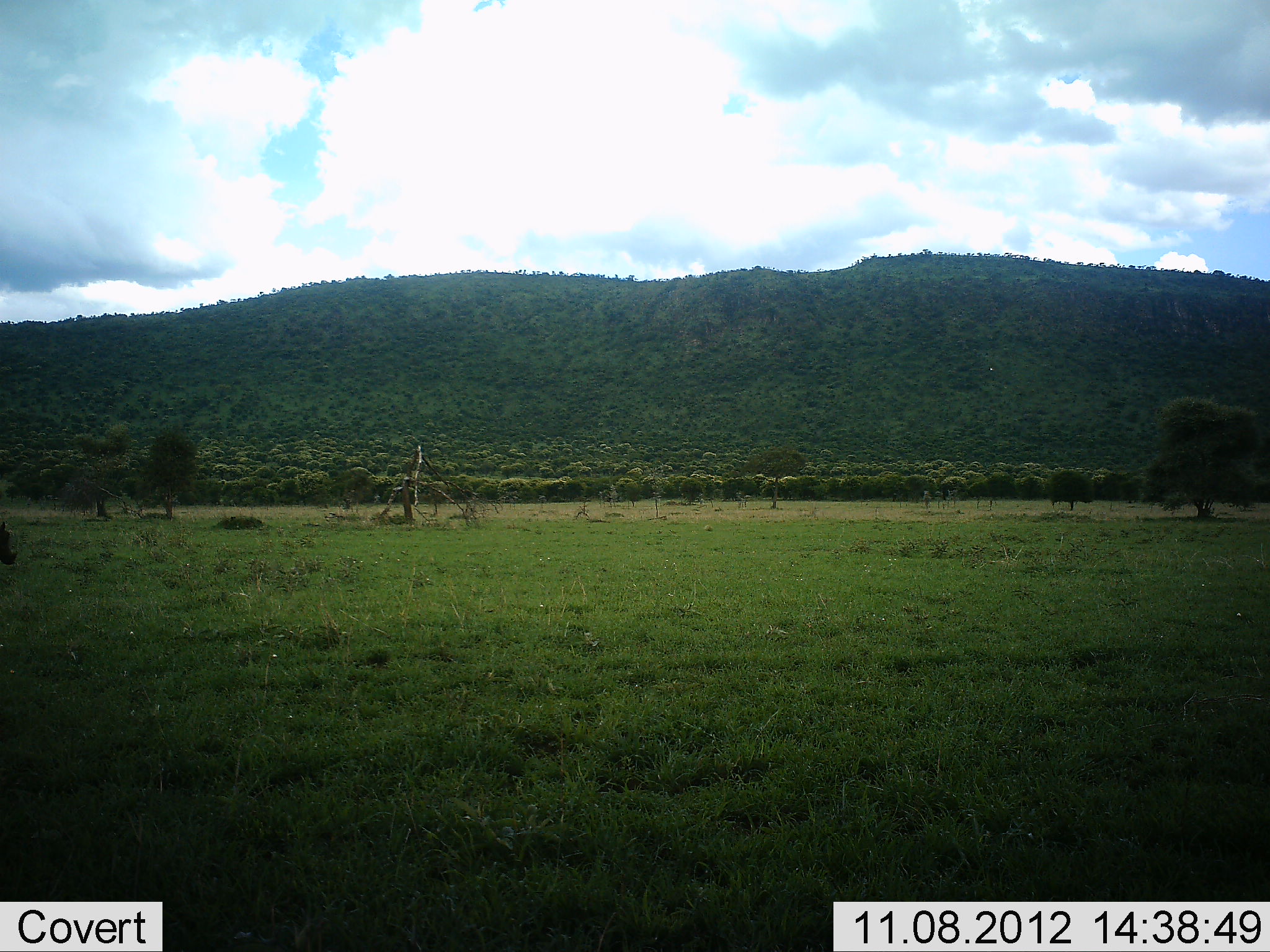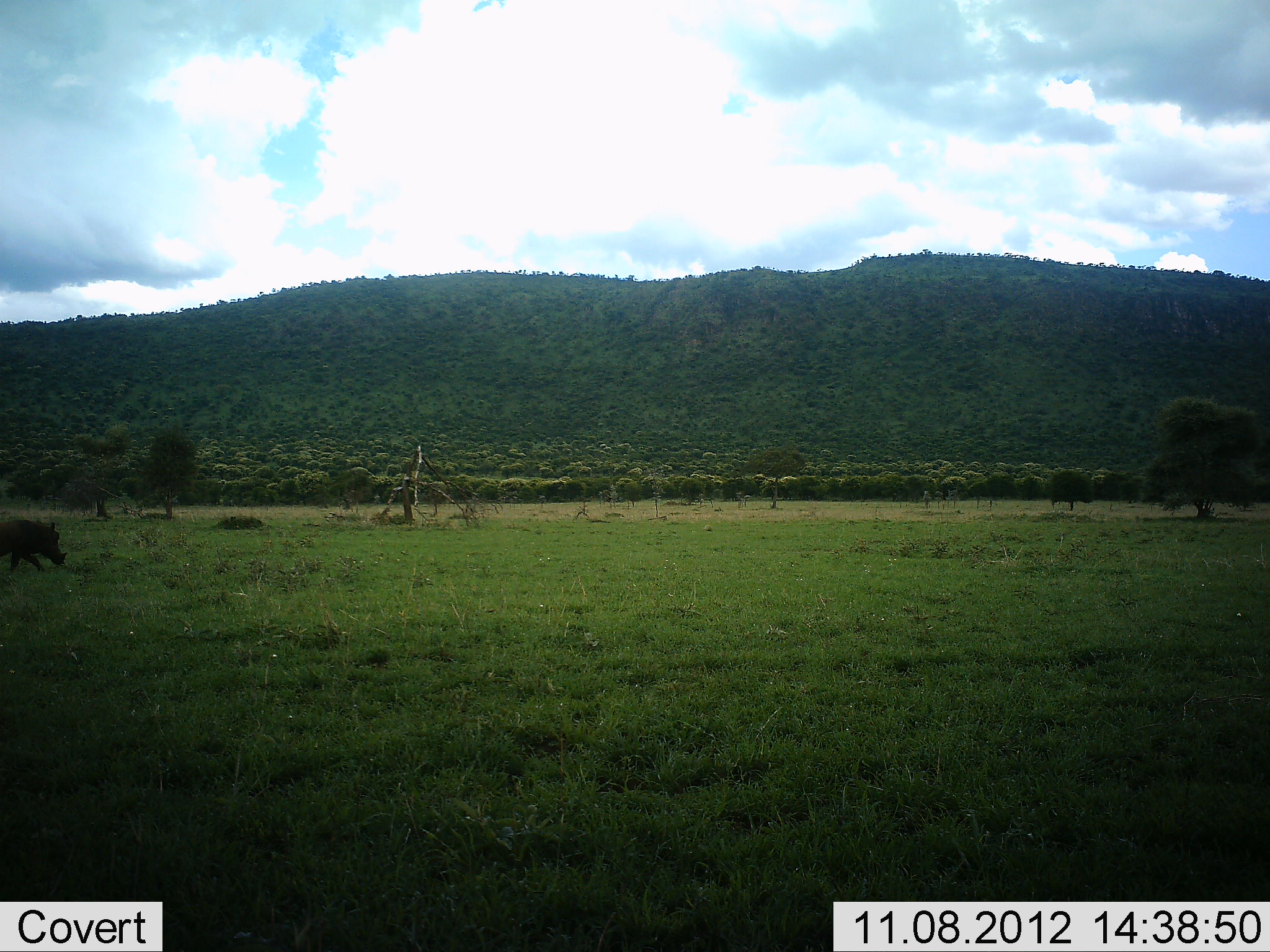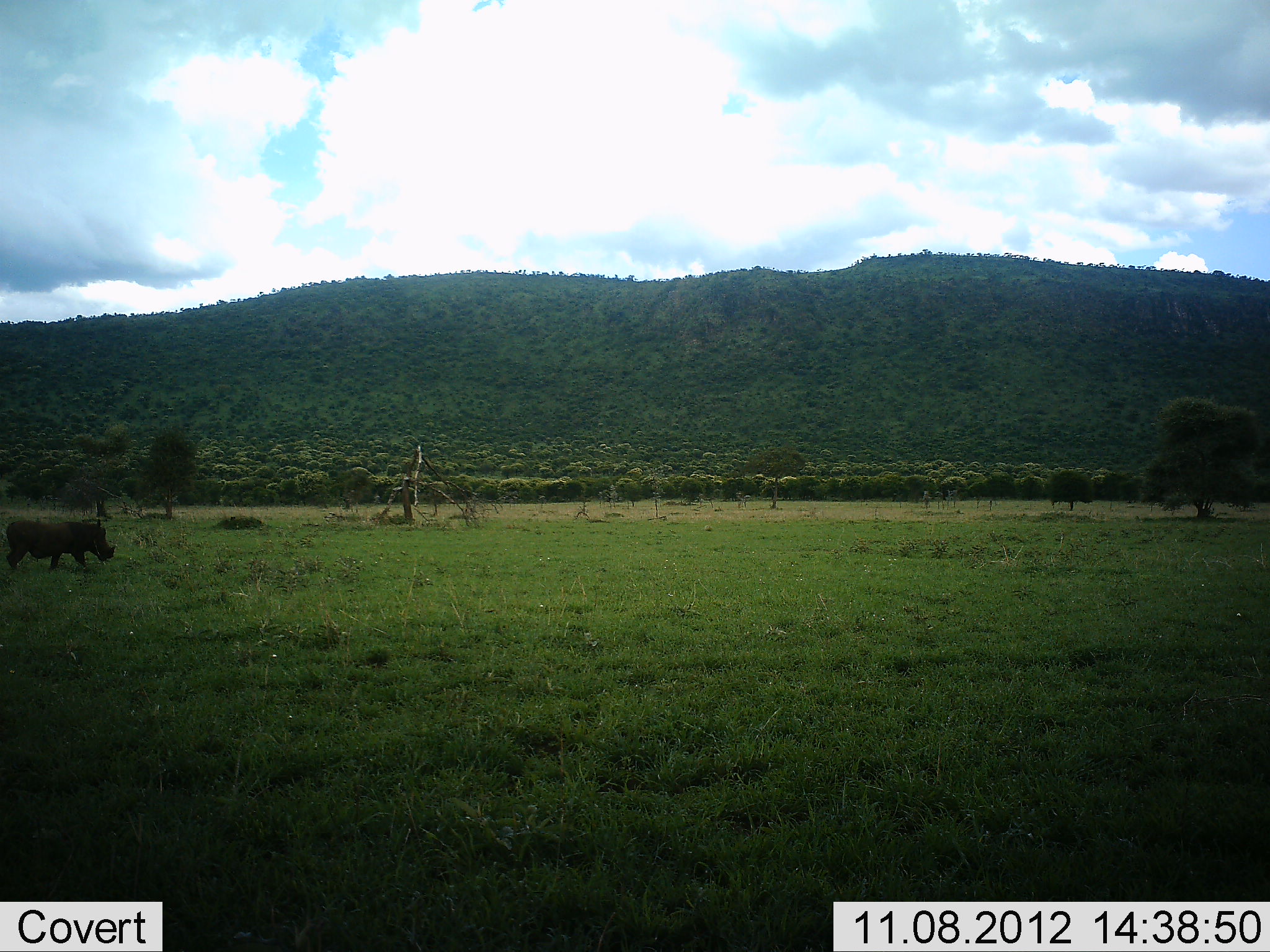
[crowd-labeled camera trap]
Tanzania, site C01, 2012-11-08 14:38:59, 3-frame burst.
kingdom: Animalia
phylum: Chordata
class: Mammalia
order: Artiodactyla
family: Suidae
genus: Phacochoerus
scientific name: Phacochoerus africanus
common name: warthog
Warthog (Phacochoerus africanus), count 1. Behavior (volunteer vote fractions): standing 0%, resting 0%, moving 100%, interacting 0%. Young present (vote fraction): 0%. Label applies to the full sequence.